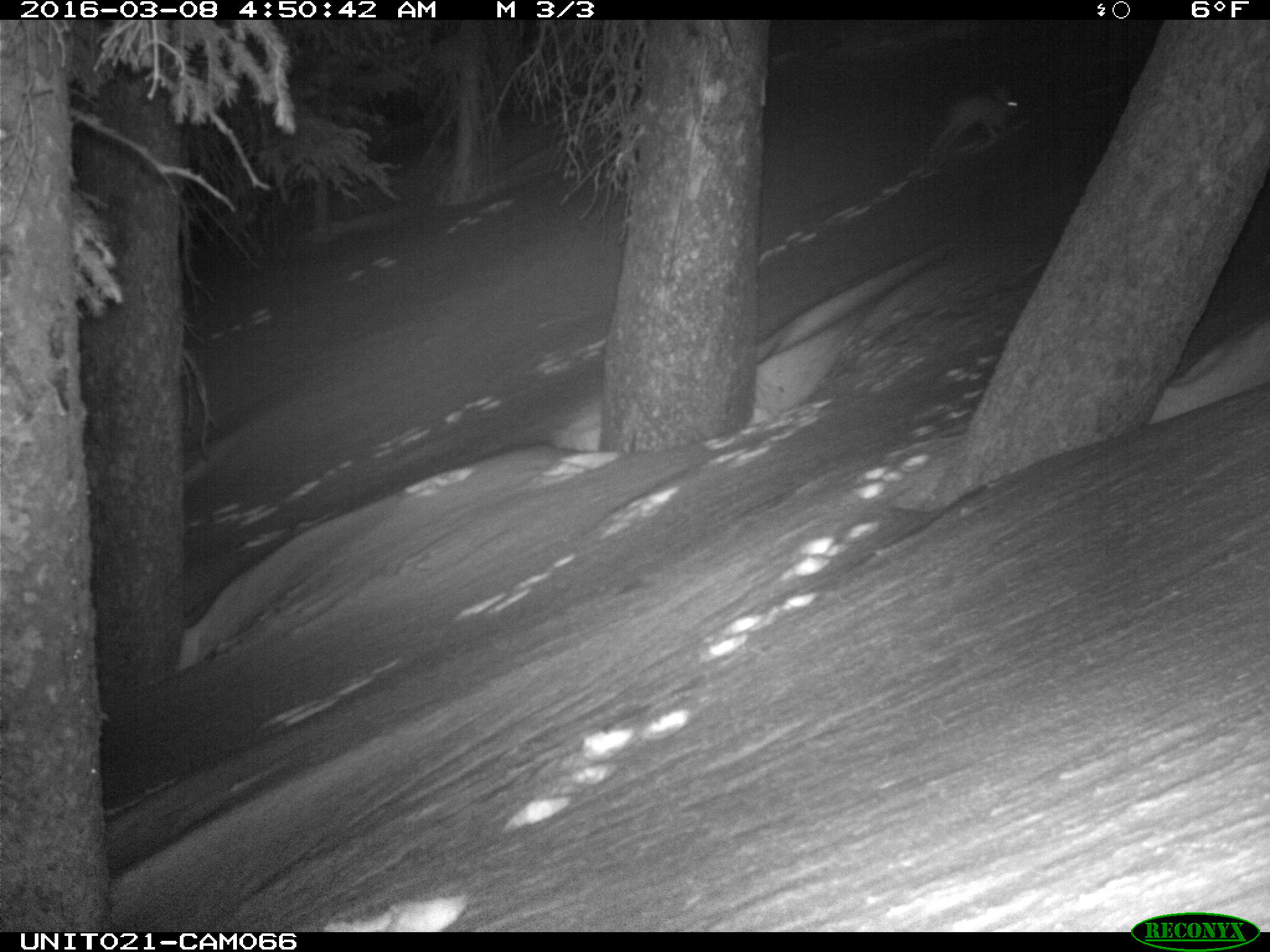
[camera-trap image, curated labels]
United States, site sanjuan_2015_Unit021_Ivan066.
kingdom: Animalia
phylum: Chordata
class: Mammalia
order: Lagomorpha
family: Leporidae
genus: Lepus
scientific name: Lepus americanus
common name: snowshoe hare